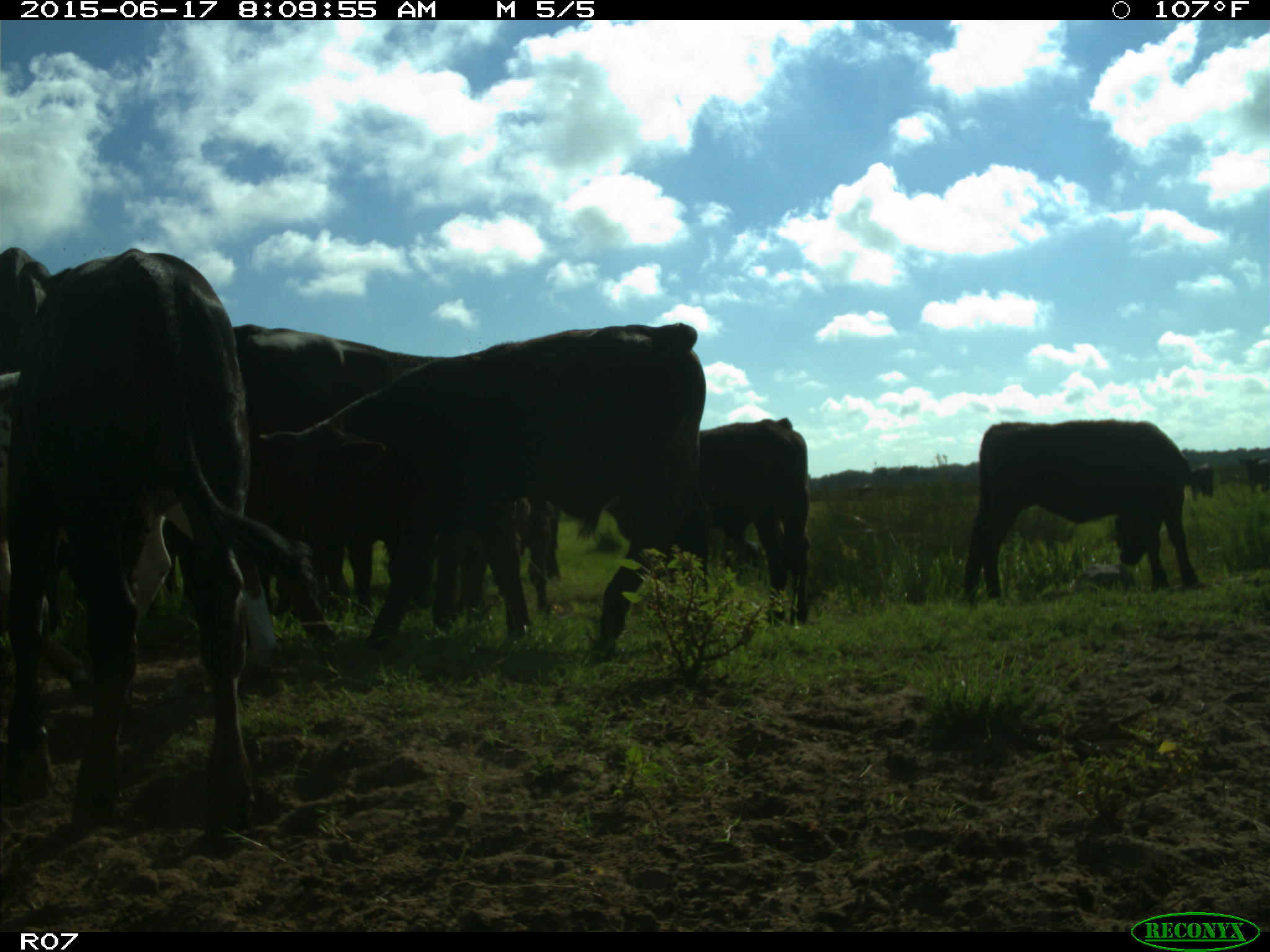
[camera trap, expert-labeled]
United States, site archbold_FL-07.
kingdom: Animalia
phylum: Chordata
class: Mammalia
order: Artiodactyla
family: Bovidae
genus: Bos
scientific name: Bos taurus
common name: domestic cow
Bos taurus (domestic cow).